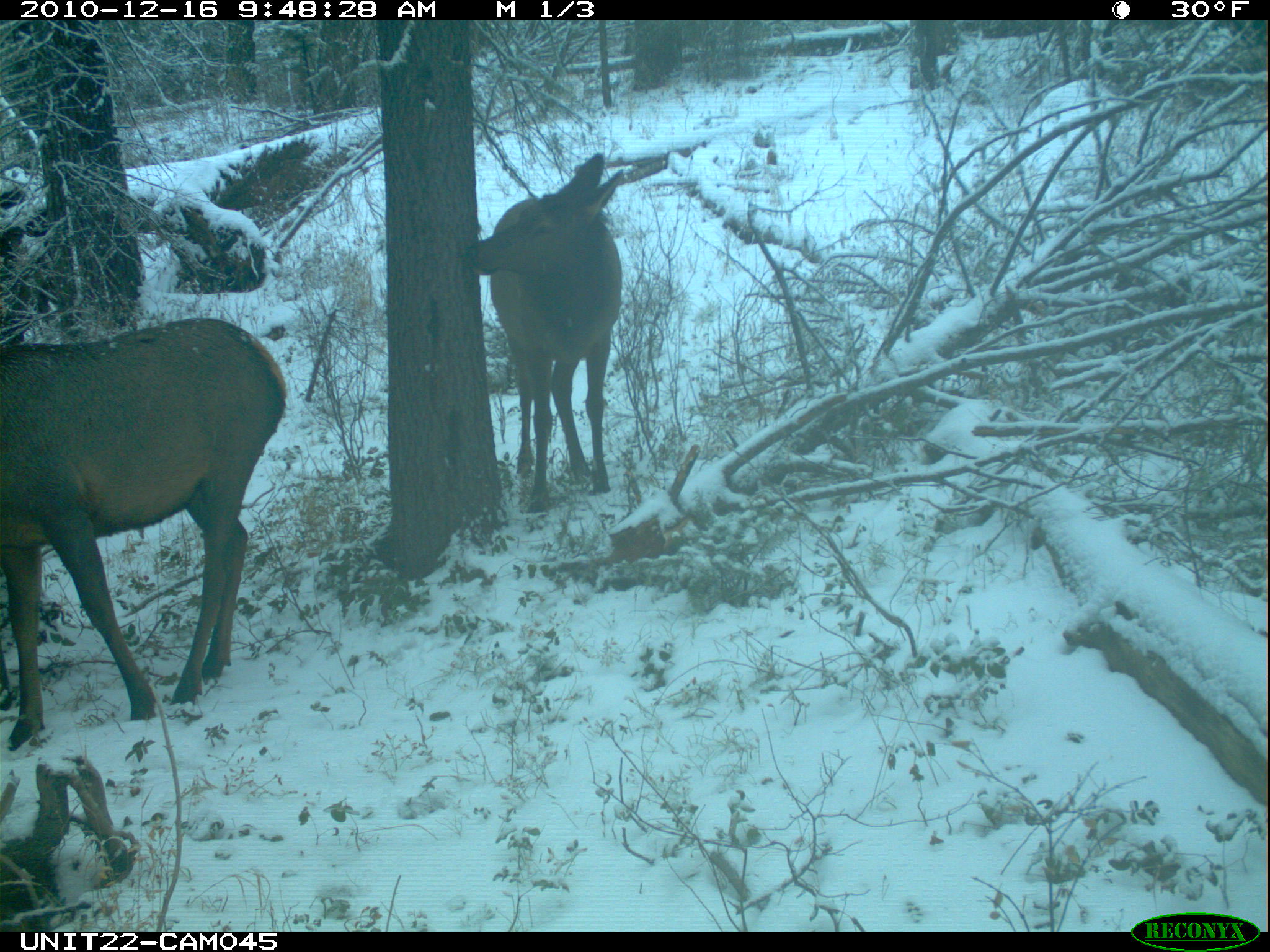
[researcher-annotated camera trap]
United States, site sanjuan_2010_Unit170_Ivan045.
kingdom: Animalia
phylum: Chordata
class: Mammalia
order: Artiodactyla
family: Cervidae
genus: Cervus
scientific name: Cervus elaphus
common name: red deer